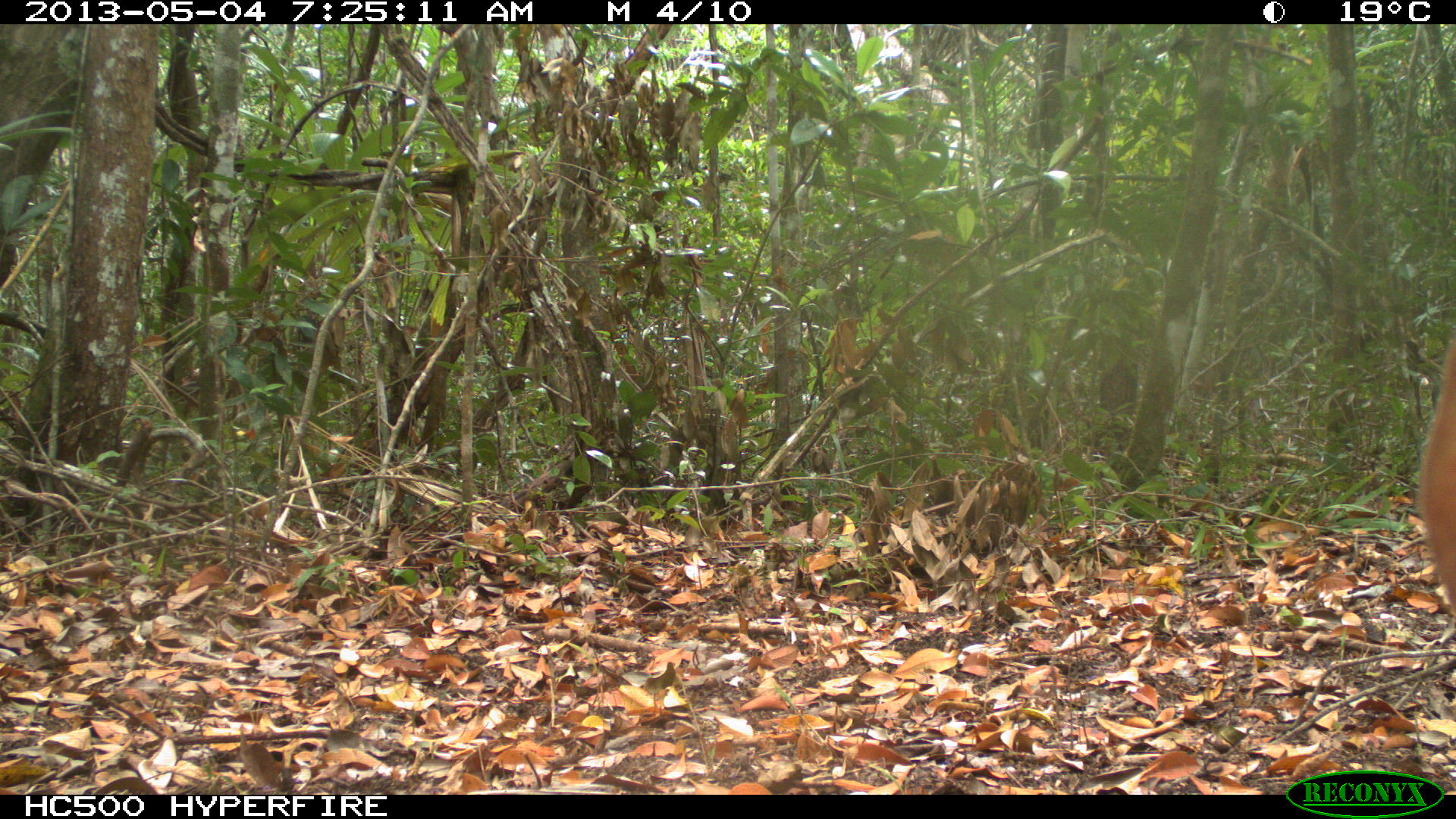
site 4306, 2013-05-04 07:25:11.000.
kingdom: Animalia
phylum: Chordata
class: Mammalia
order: Artiodactyla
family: Cervidae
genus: Mazama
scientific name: Mazama temama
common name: central american red brocket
Mazama temama (central american red brocket), count 1, sex male.